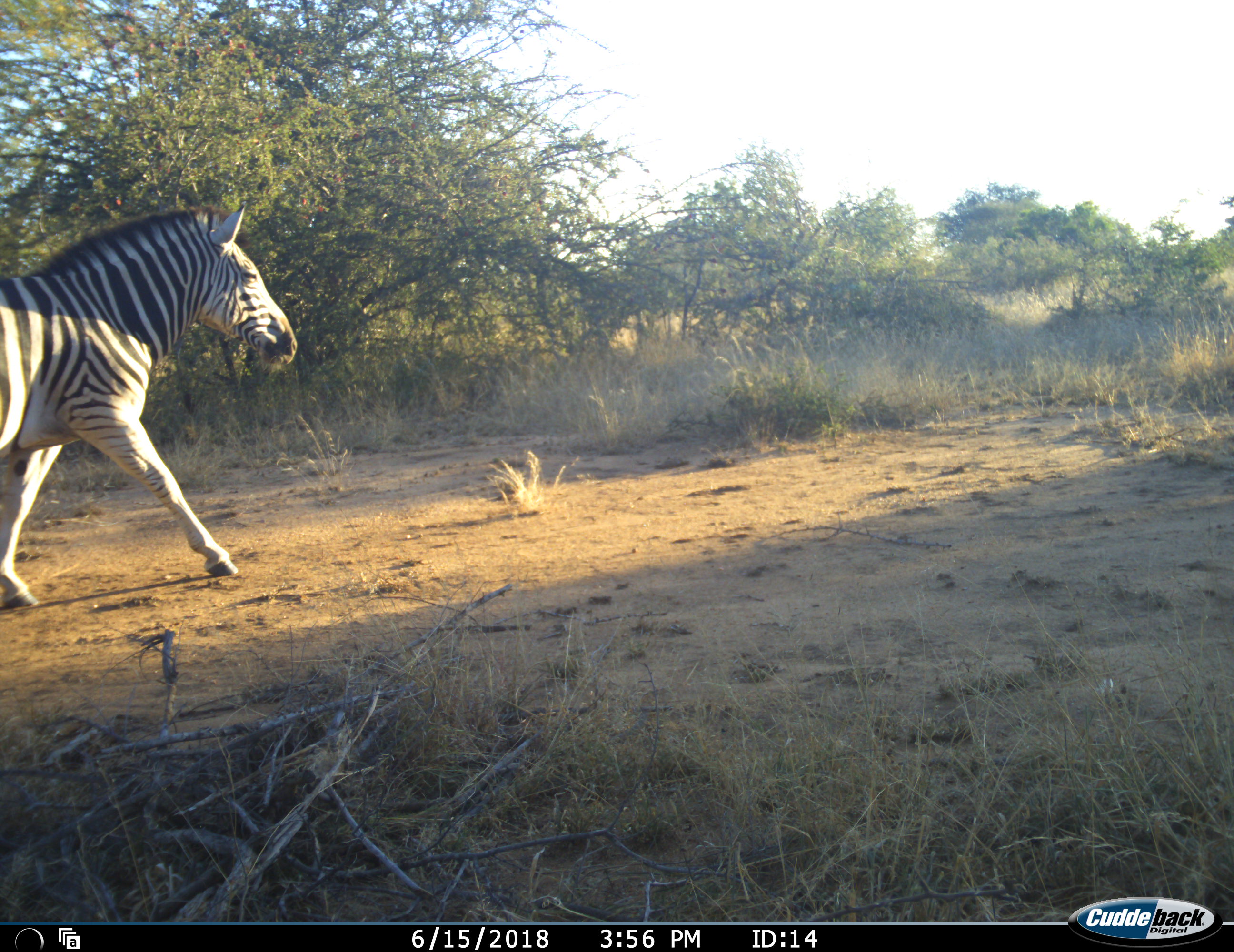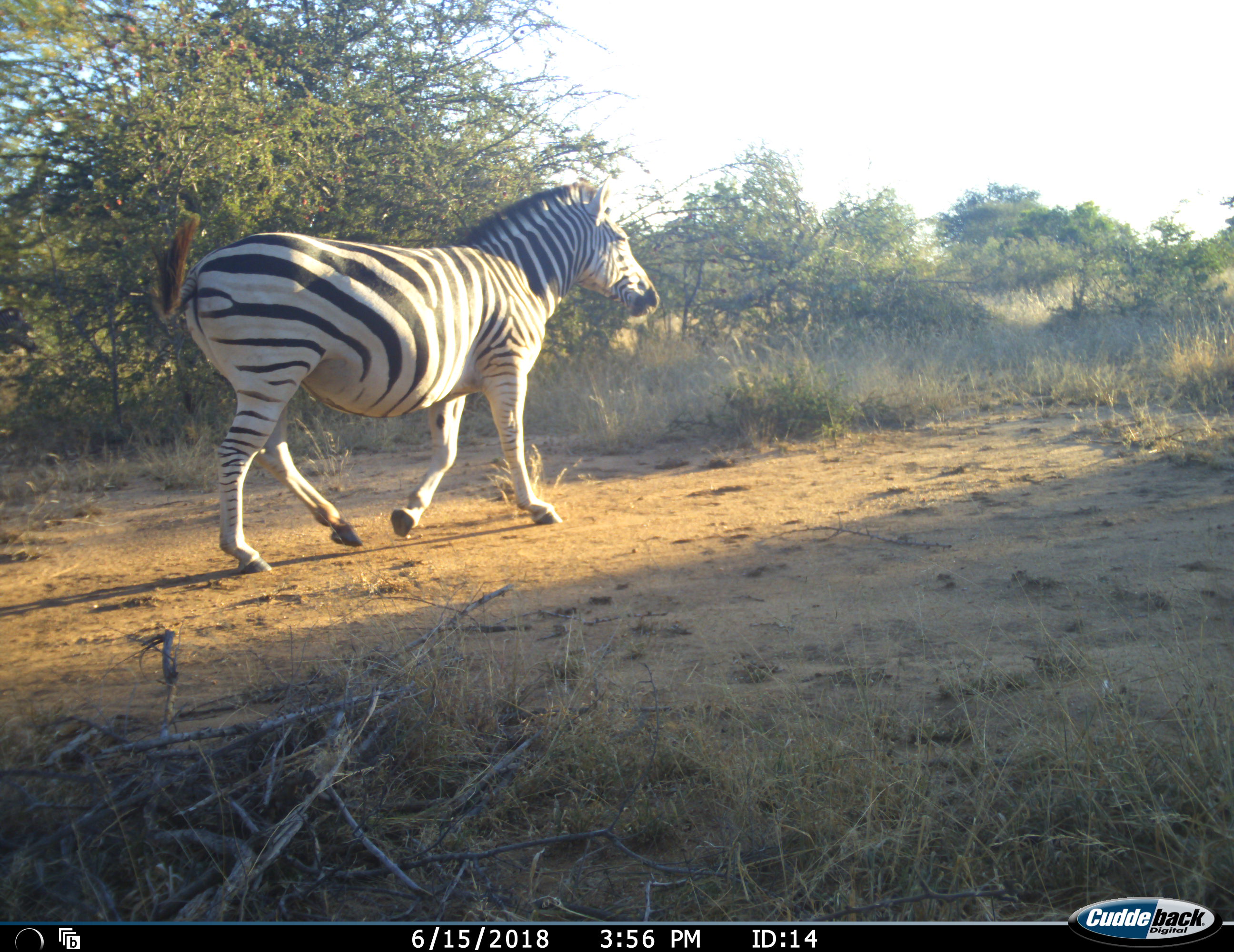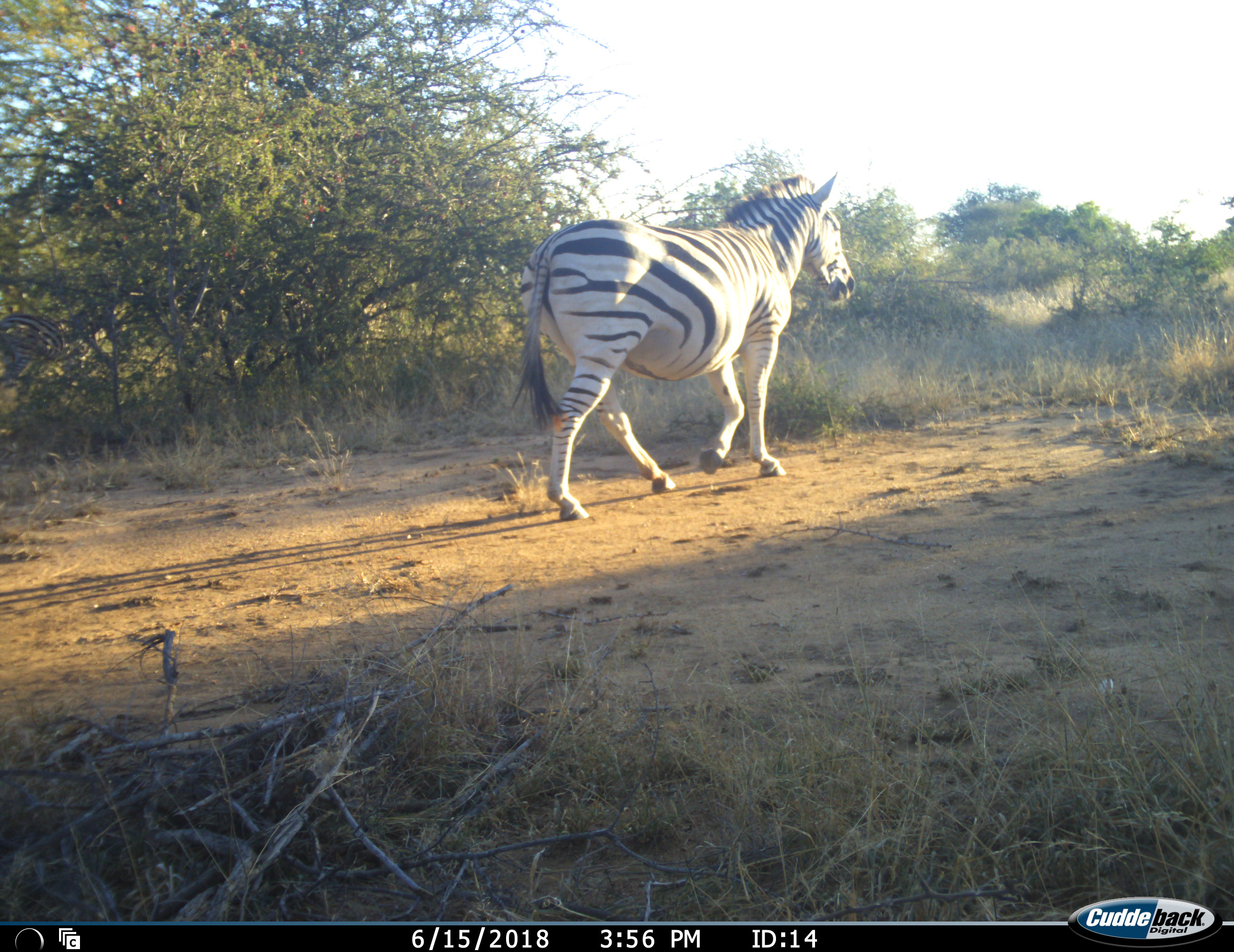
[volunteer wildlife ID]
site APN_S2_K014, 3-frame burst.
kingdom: Animalia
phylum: Chordata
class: Mammalia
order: Perissodactyla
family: Equidae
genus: Equus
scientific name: Equus quagga burchellii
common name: burchell's zebra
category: zebraburchells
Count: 1.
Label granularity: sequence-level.